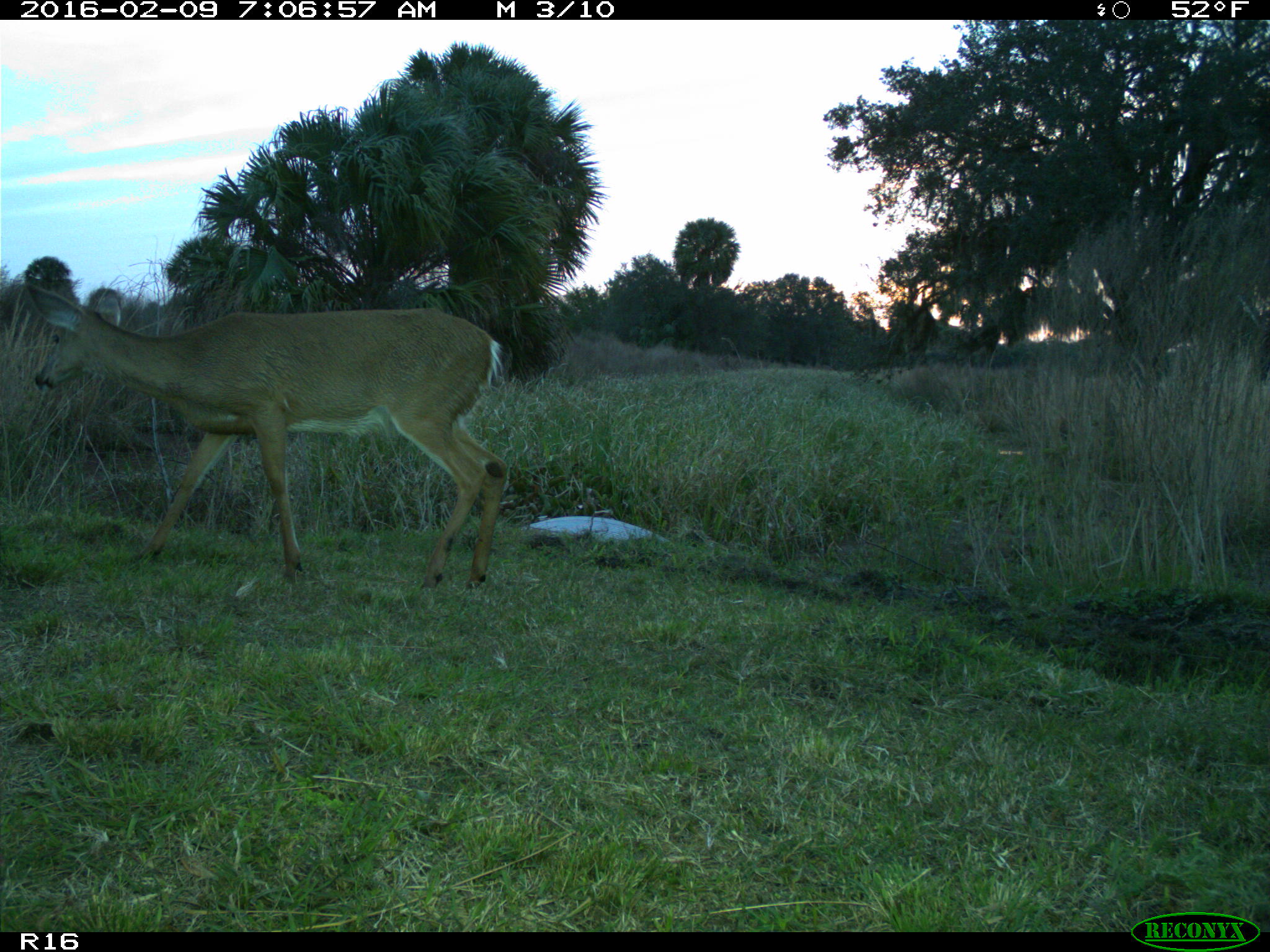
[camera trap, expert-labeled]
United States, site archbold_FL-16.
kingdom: Animalia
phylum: Chordata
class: Mammalia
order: Artiodactyla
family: Cervidae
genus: Odocoileus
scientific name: Odocoileus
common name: deer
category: unidentified deer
Unidentified deer (deer) (Odocoileus).